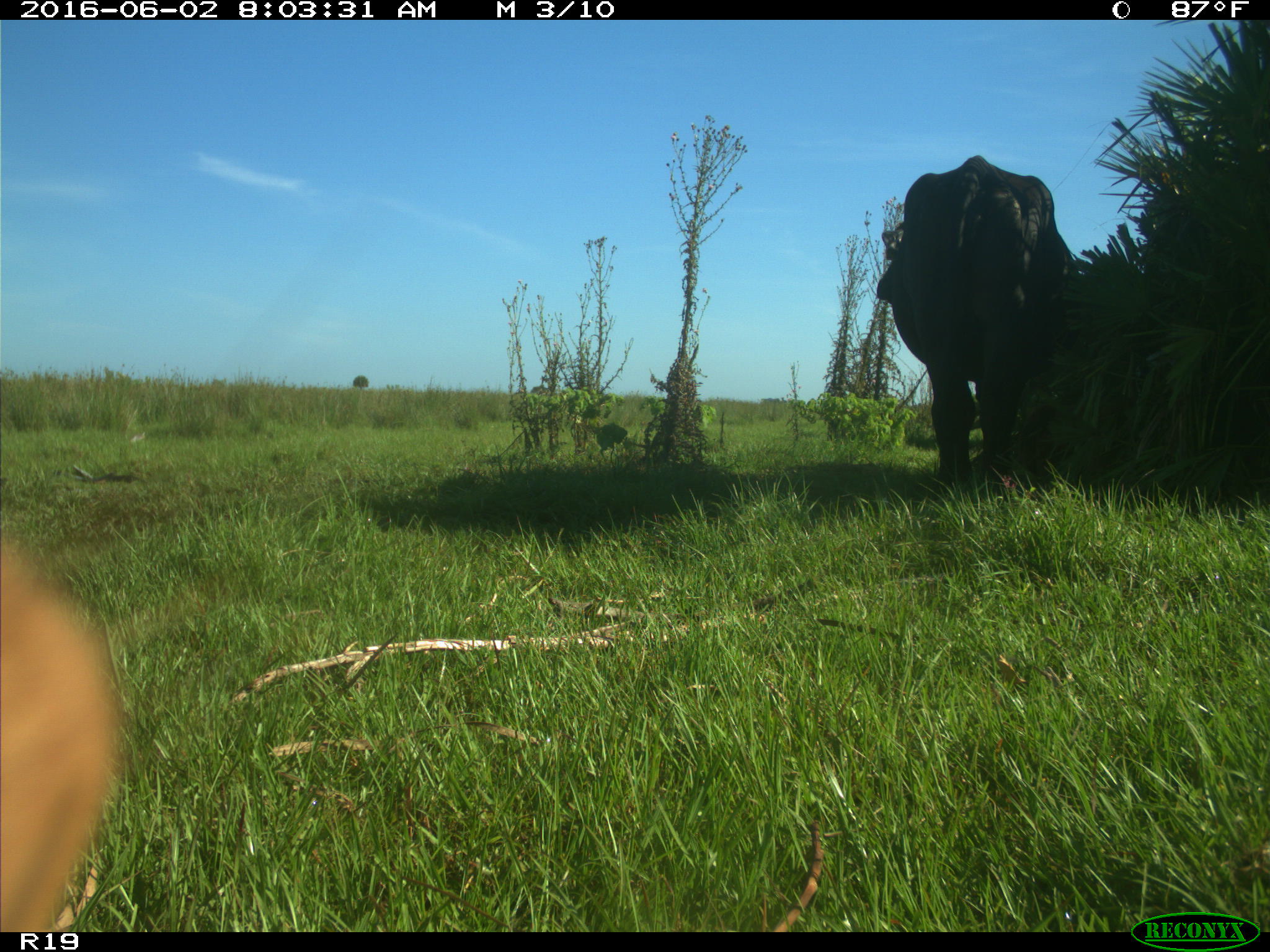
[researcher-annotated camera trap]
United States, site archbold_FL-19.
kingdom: Animalia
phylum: Chordata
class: Mammalia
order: Artiodactyla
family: Bovidae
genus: Bos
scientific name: Bos taurus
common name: domestic cow